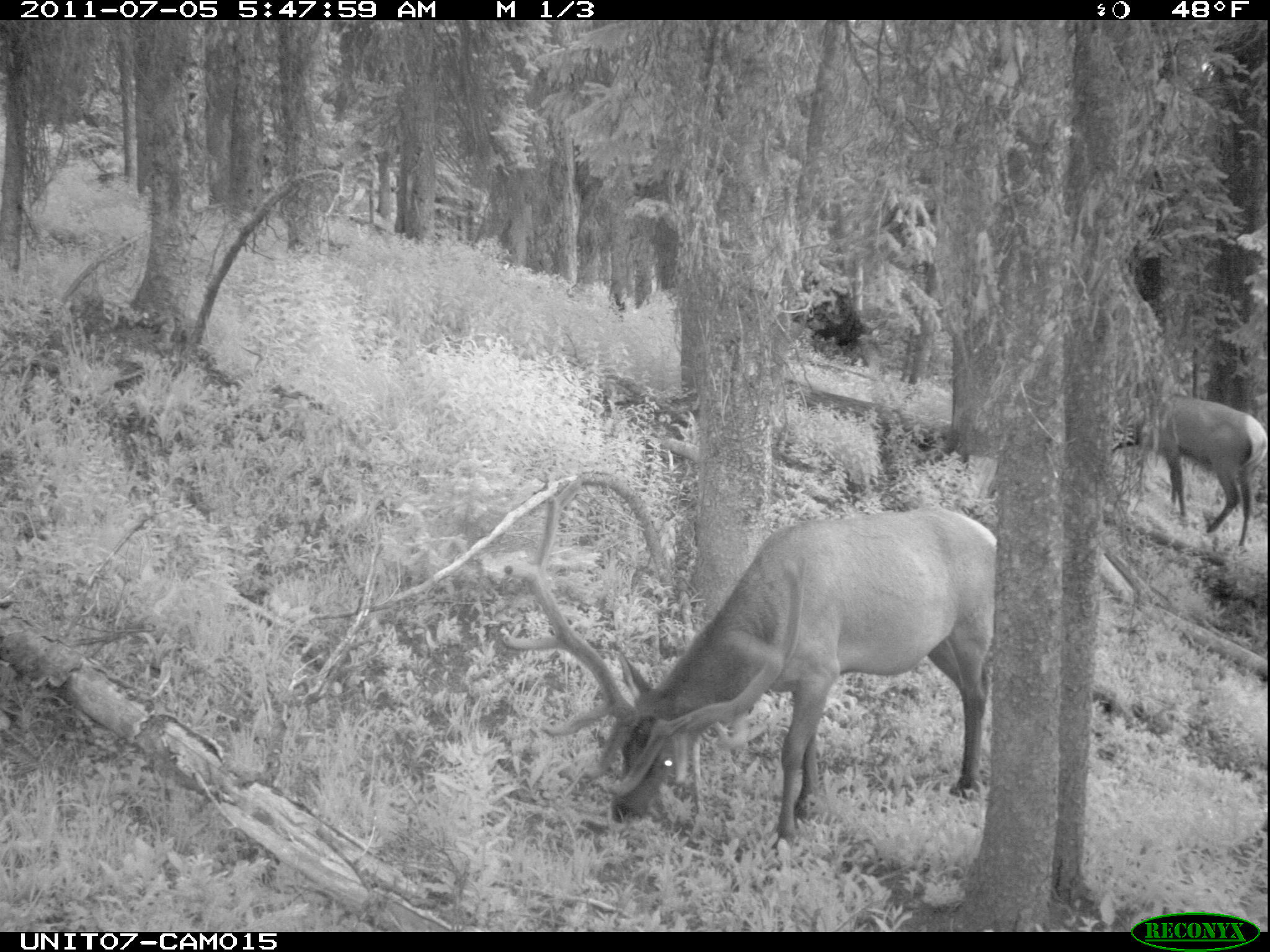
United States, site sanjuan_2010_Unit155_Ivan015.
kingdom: Animalia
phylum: Chordata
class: Mammalia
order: Artiodactyla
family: Cervidae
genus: Cervus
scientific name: Cervus elaphus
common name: red deer